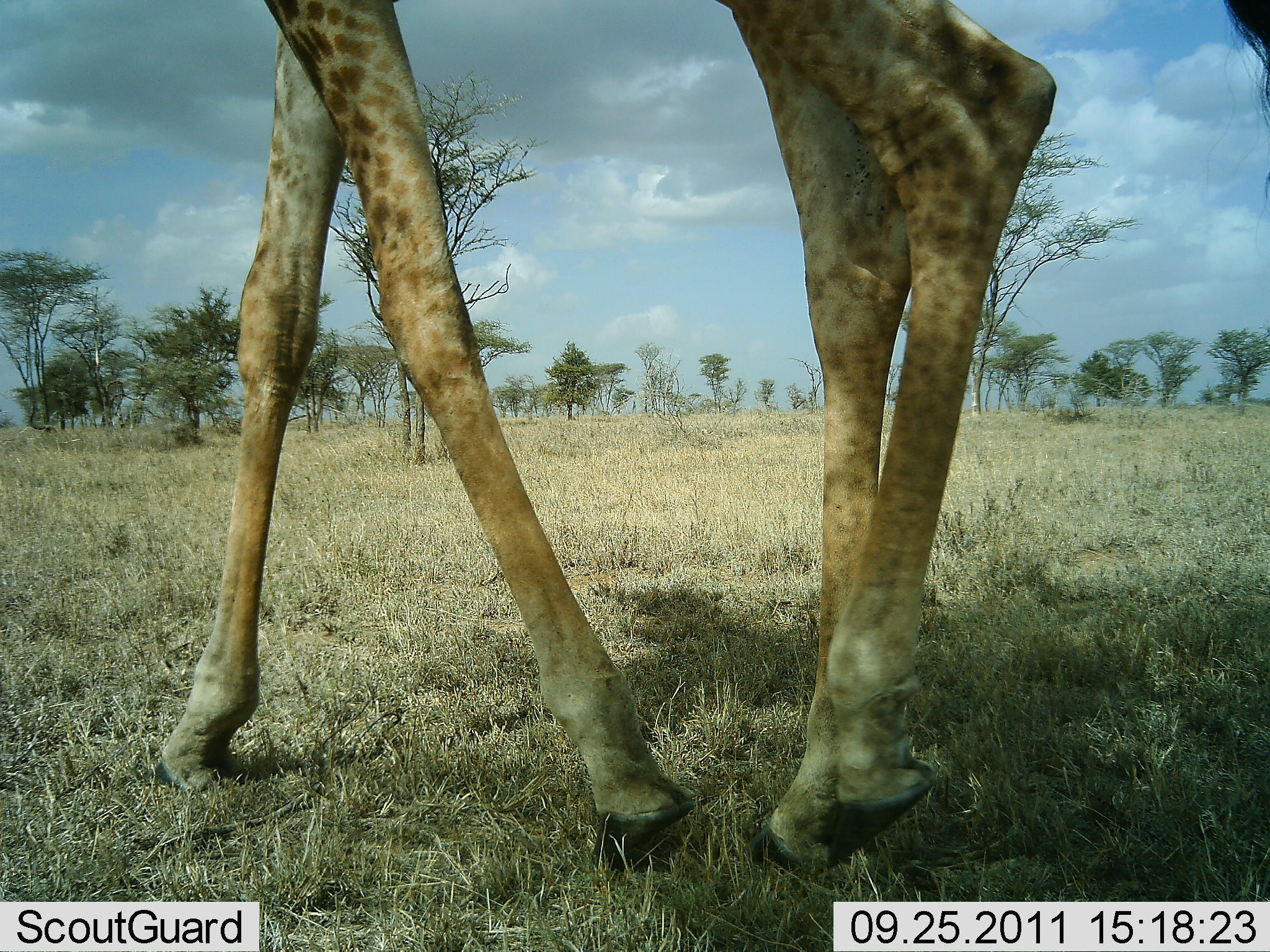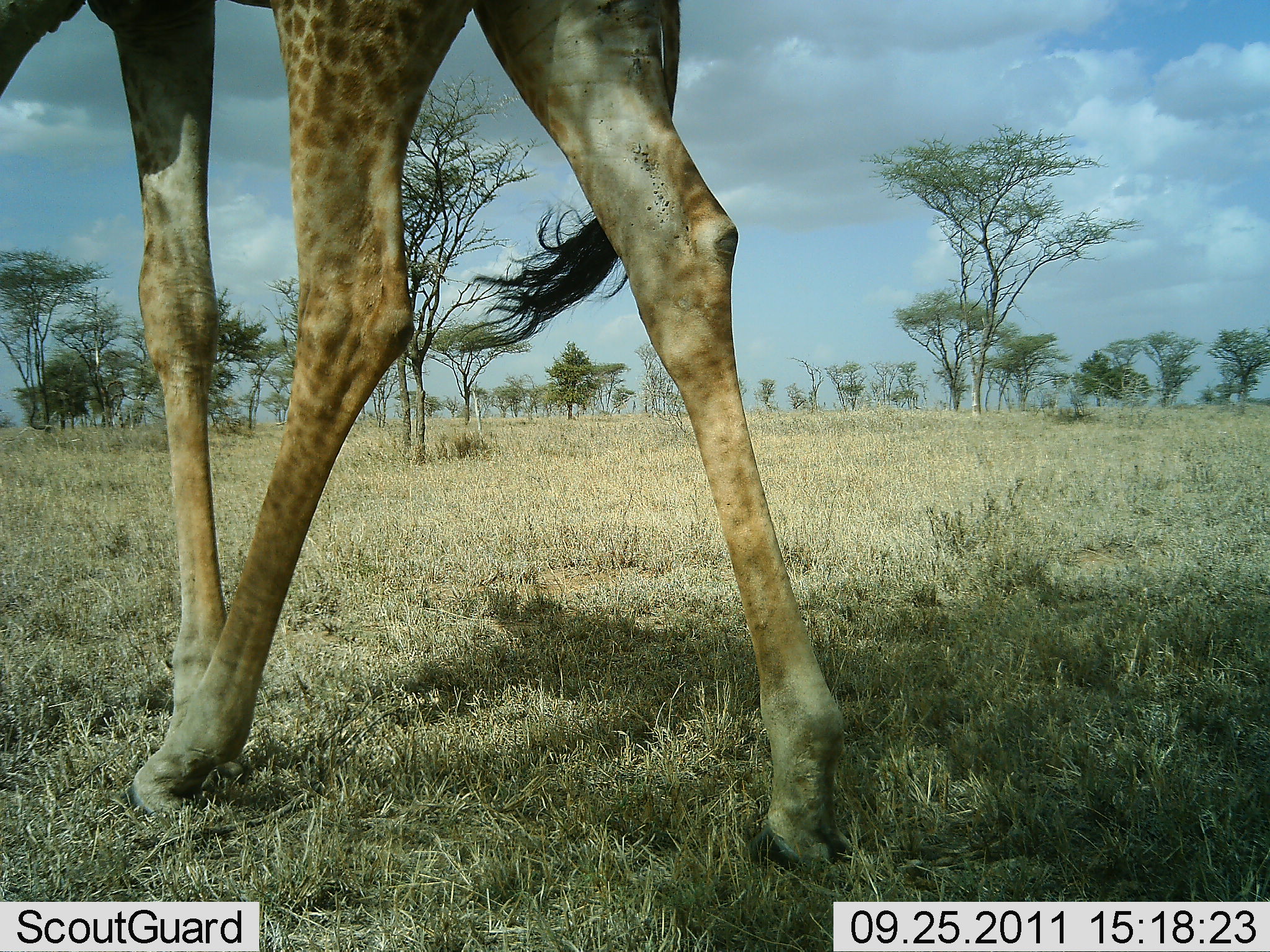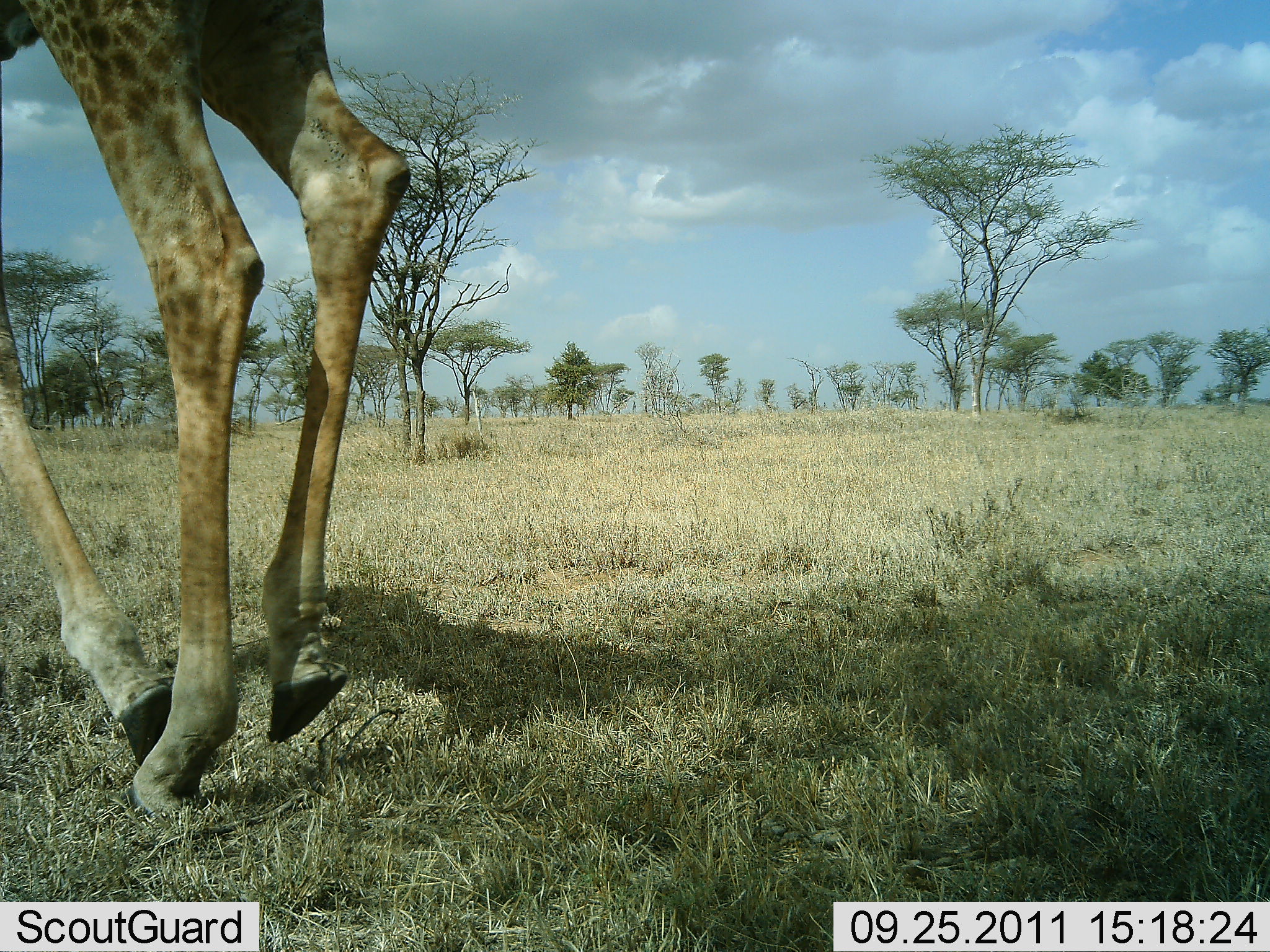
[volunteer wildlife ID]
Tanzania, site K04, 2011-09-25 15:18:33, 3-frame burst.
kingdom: Animalia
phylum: Chordata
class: Mammalia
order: Artiodactyla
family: Giraffidae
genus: Giraffa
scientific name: Giraffa camelopardalis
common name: giraffe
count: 1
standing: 8%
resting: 0%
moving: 92%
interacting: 0%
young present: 0%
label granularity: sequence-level